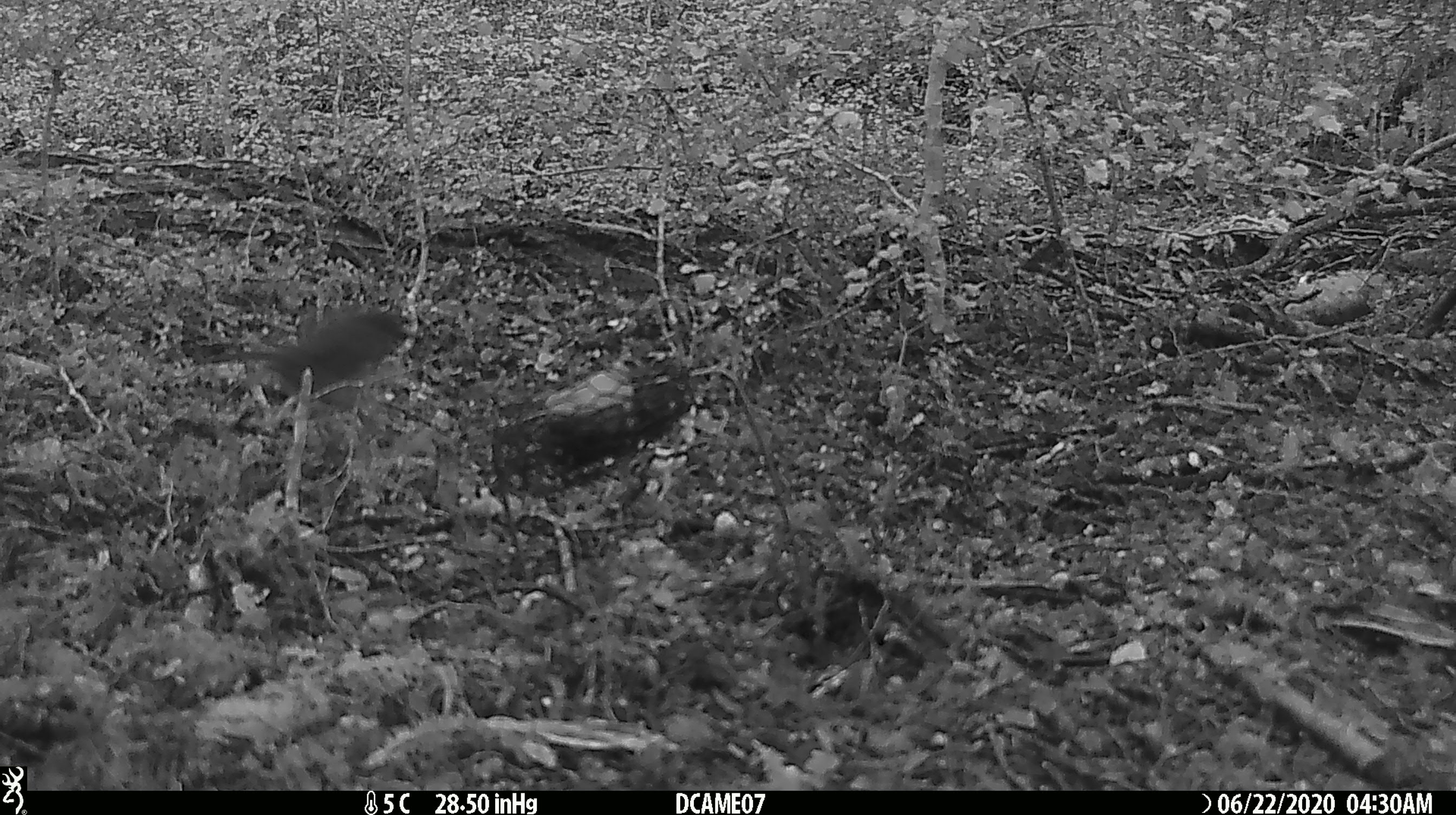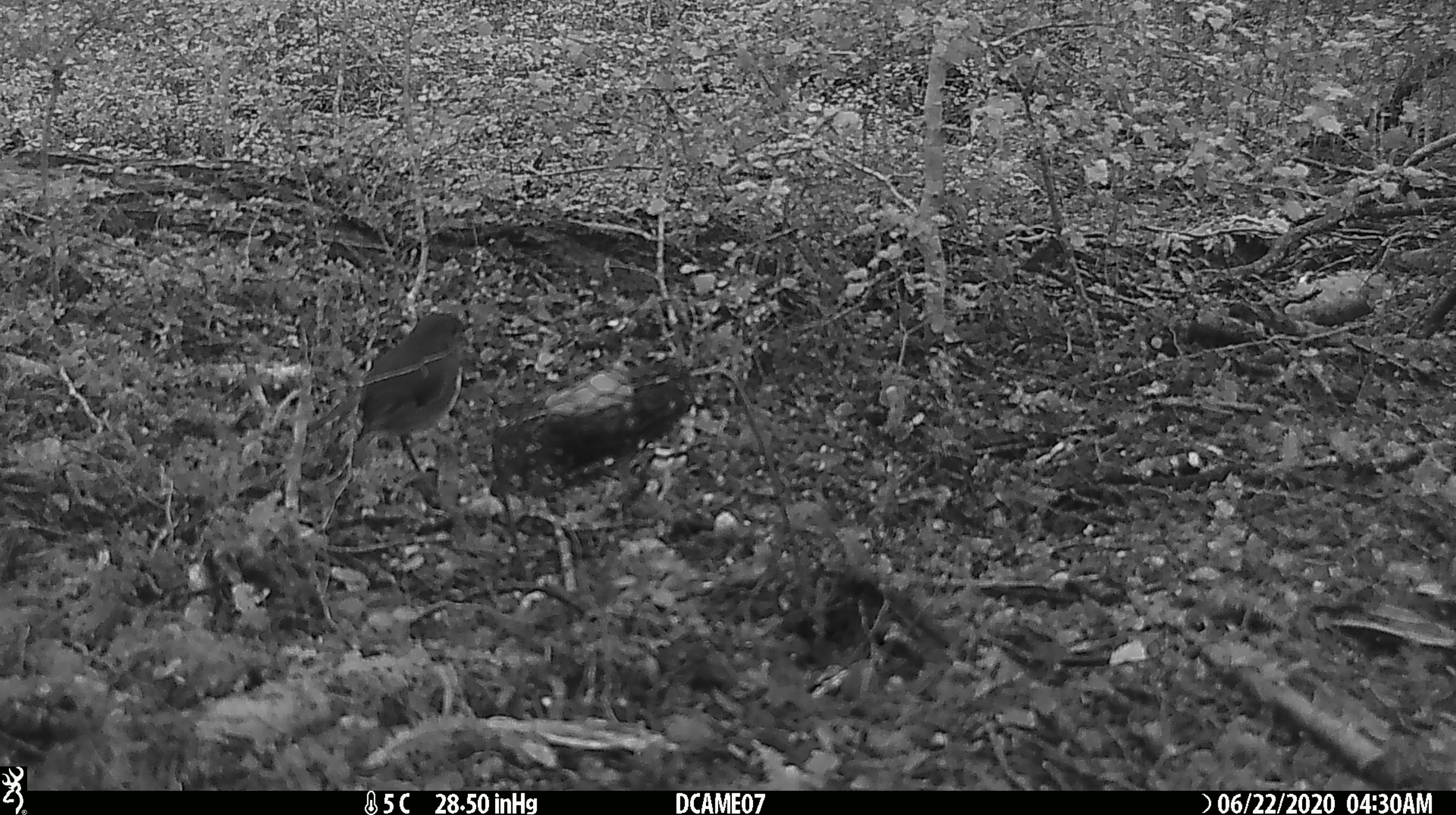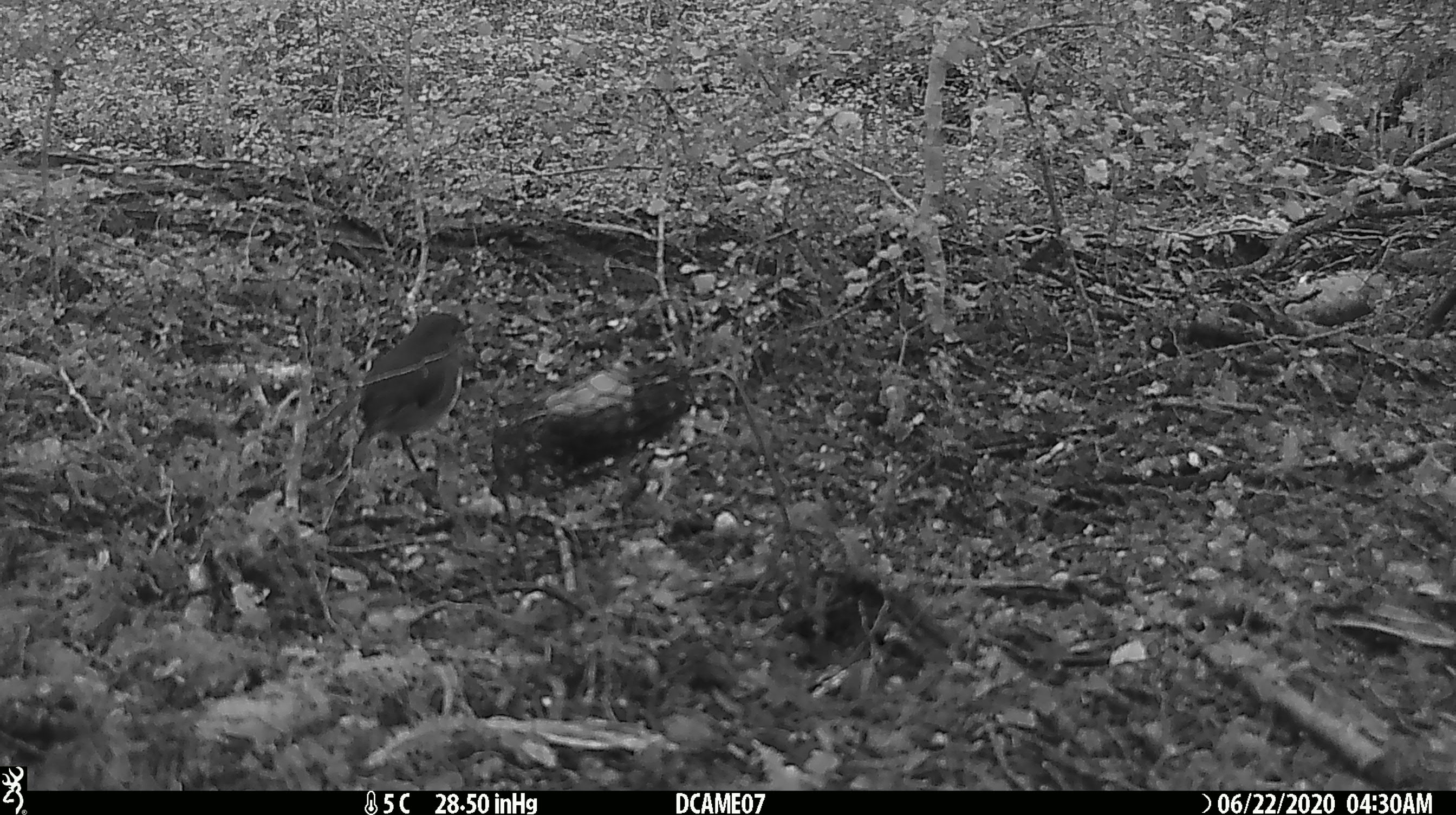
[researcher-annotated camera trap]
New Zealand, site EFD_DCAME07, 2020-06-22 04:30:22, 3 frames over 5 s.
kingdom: Animalia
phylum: Chordata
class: Aves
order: Passeriformes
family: Petroicidae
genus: Petroica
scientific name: Petroica australis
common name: new zealand robin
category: robin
Robin (new zealand robin) (Petroica australis).